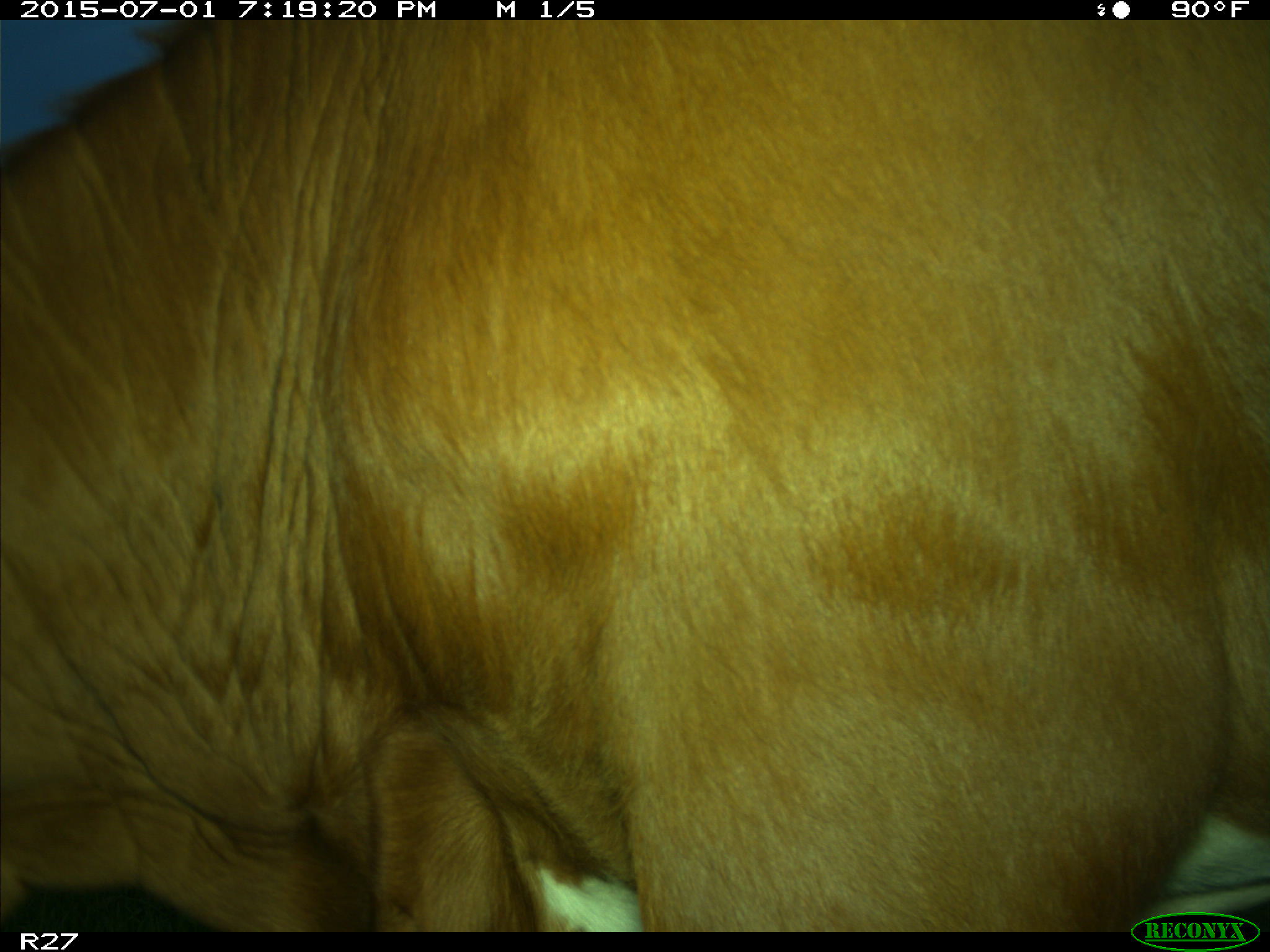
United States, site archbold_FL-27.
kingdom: Animalia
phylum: Chordata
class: Mammalia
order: Artiodactyla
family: Bovidae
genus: Bos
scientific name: Bos taurus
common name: domestic cow